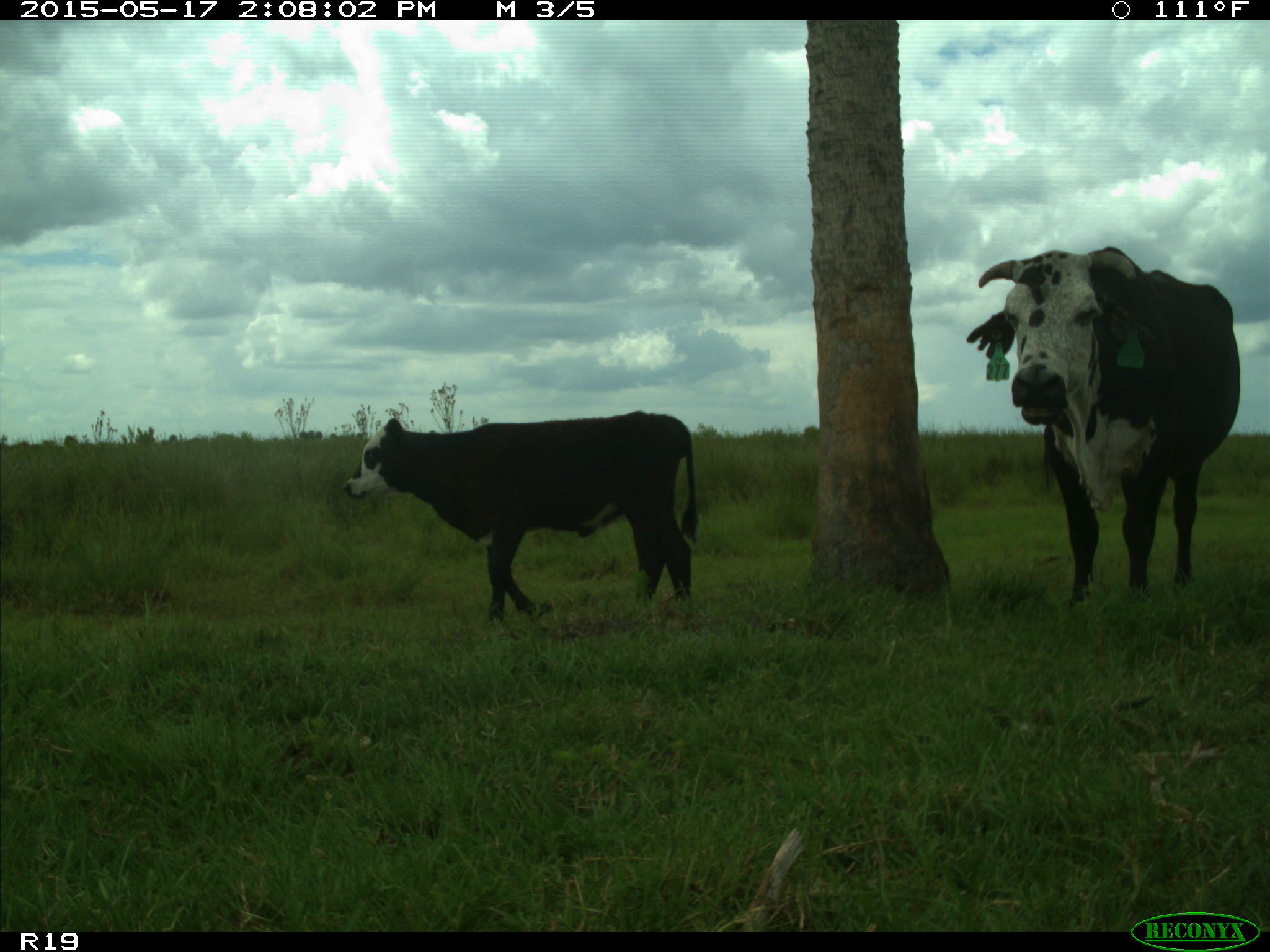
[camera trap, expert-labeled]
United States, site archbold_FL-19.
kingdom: Animalia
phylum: Chordata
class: Mammalia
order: Artiodactyla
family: Bovidae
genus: Bos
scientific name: Bos taurus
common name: domestic cow